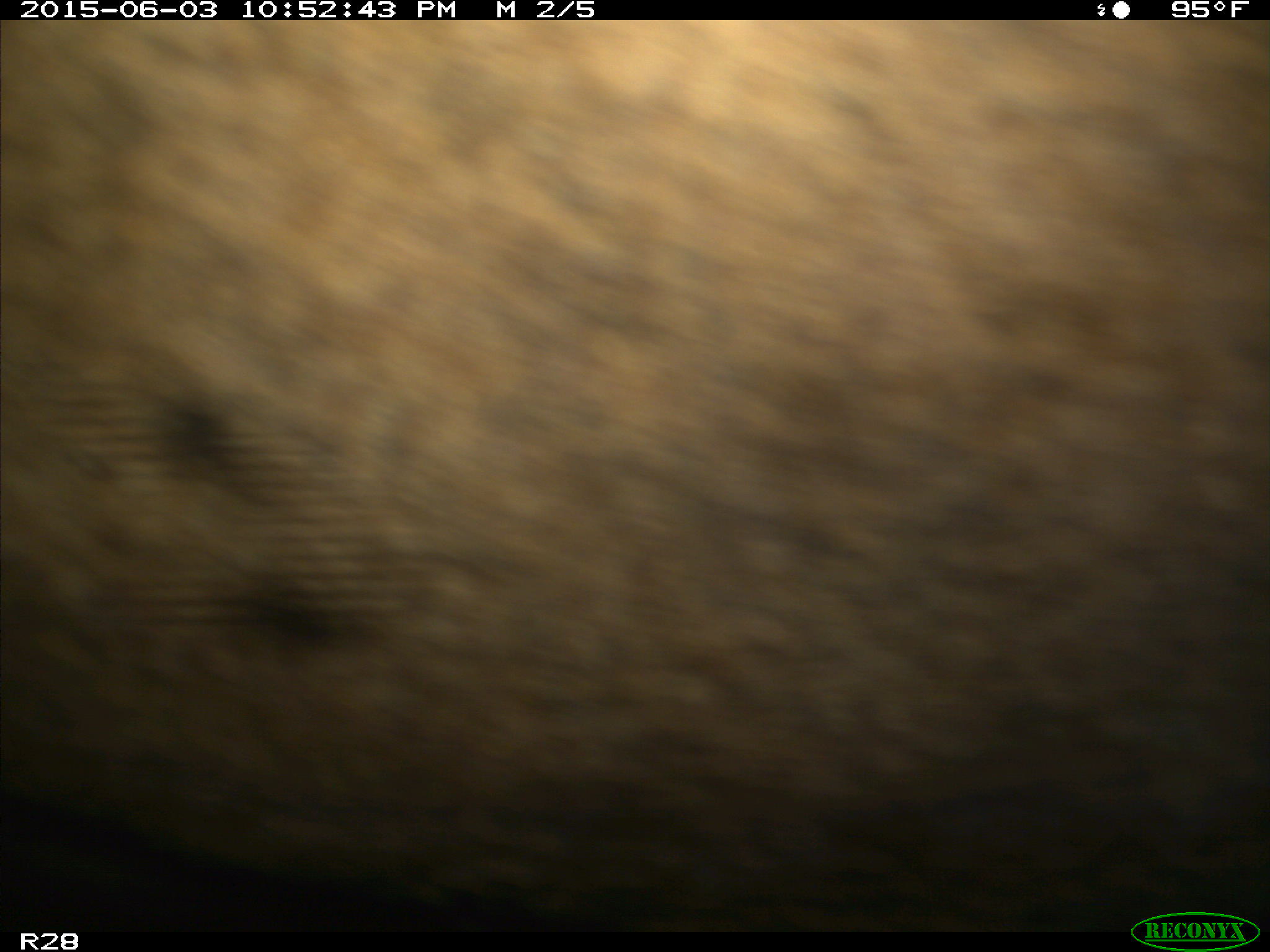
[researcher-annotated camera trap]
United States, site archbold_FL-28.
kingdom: Animalia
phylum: Chordata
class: Mammalia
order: Artiodactyla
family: Bovidae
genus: Bos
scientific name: Bos taurus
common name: domestic cow